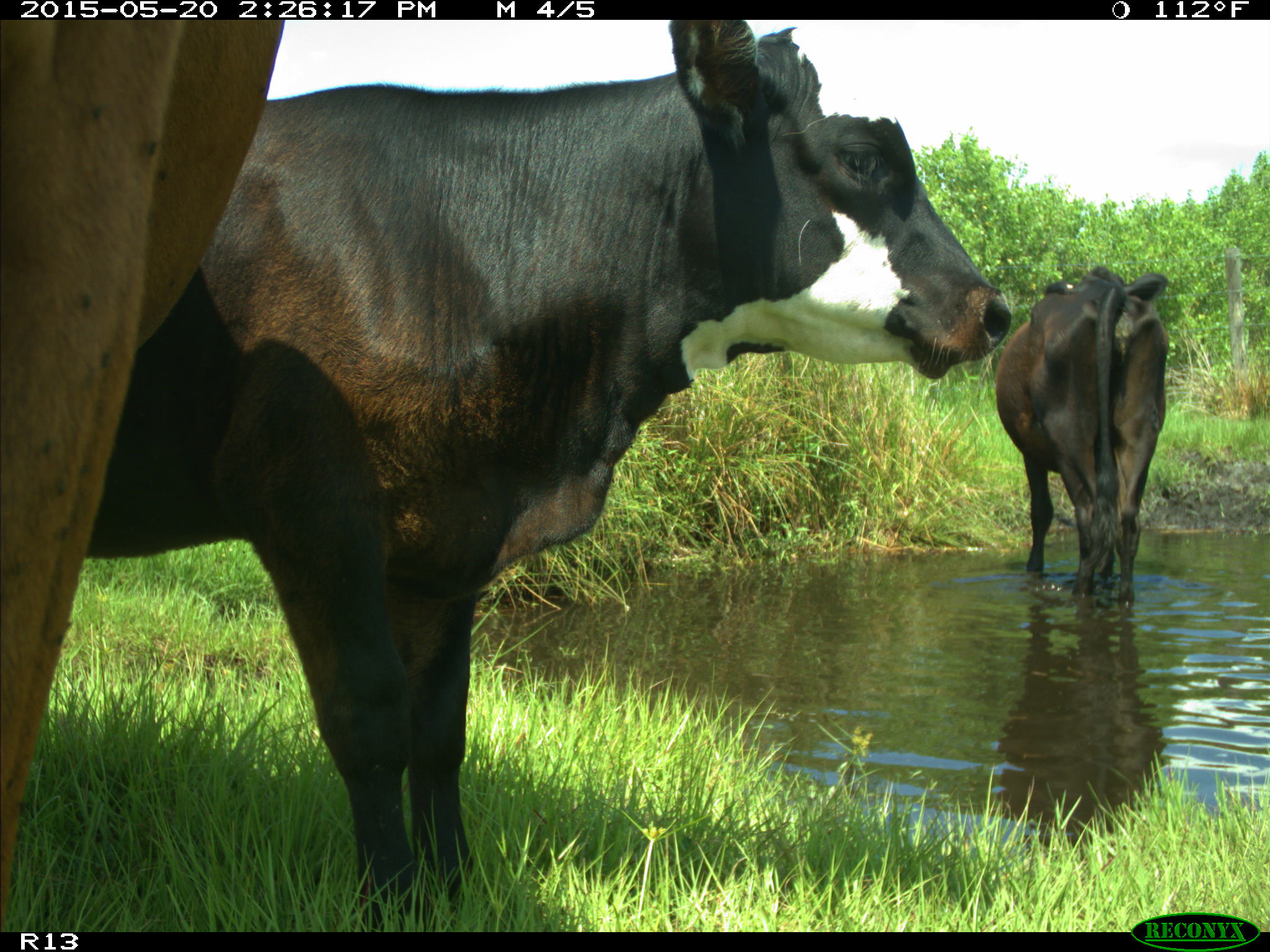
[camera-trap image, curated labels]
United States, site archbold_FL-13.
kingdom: Animalia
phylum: Chordata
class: Mammalia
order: Artiodactyla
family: Bovidae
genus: Bos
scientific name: Bos taurus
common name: domestic cow